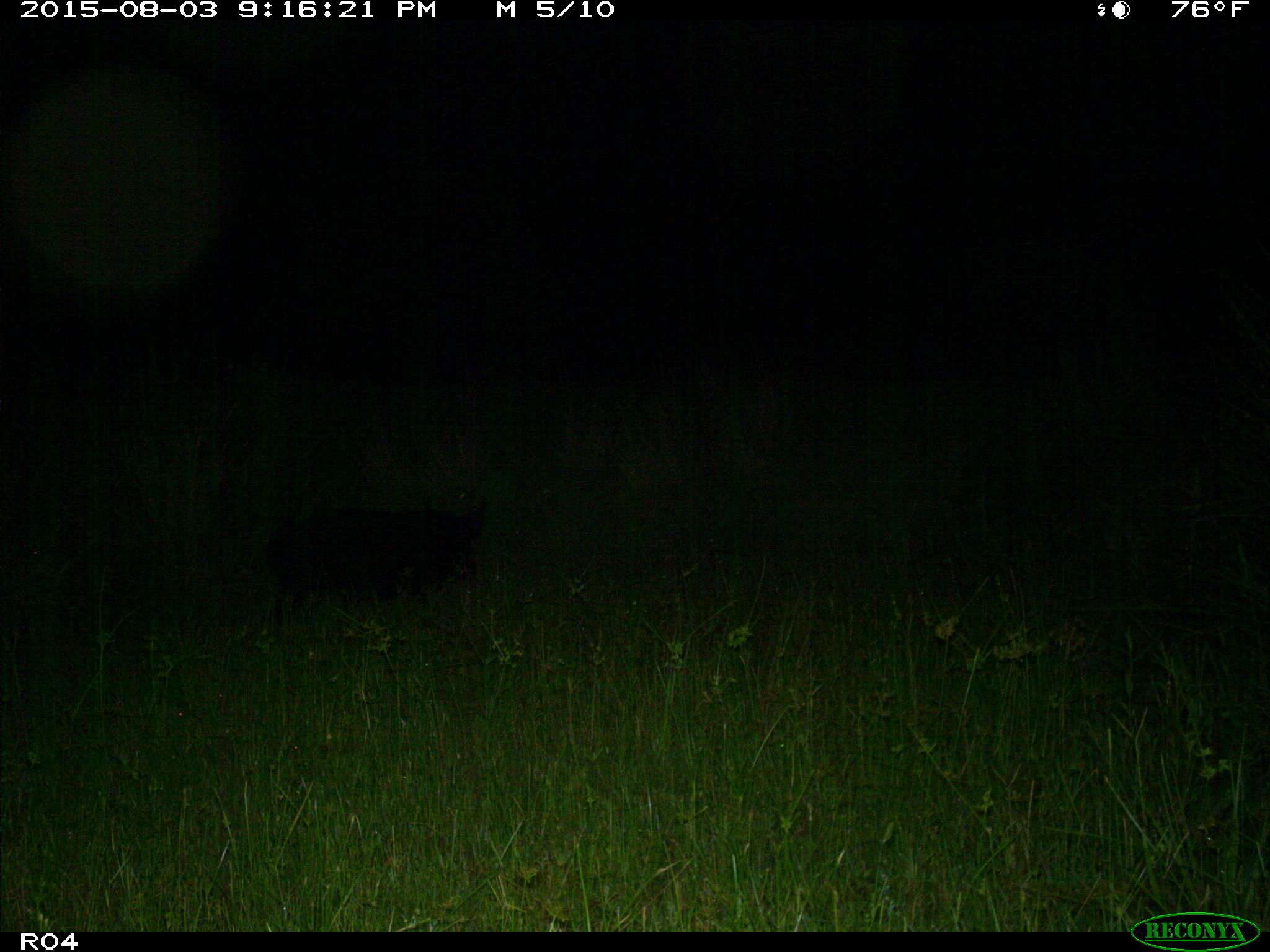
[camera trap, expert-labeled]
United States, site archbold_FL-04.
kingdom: Animalia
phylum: Chordata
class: Mammalia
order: Artiodactyla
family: Suidae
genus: Sus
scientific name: Sus scrofa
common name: wild boar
Sus scrofa (wild boar).